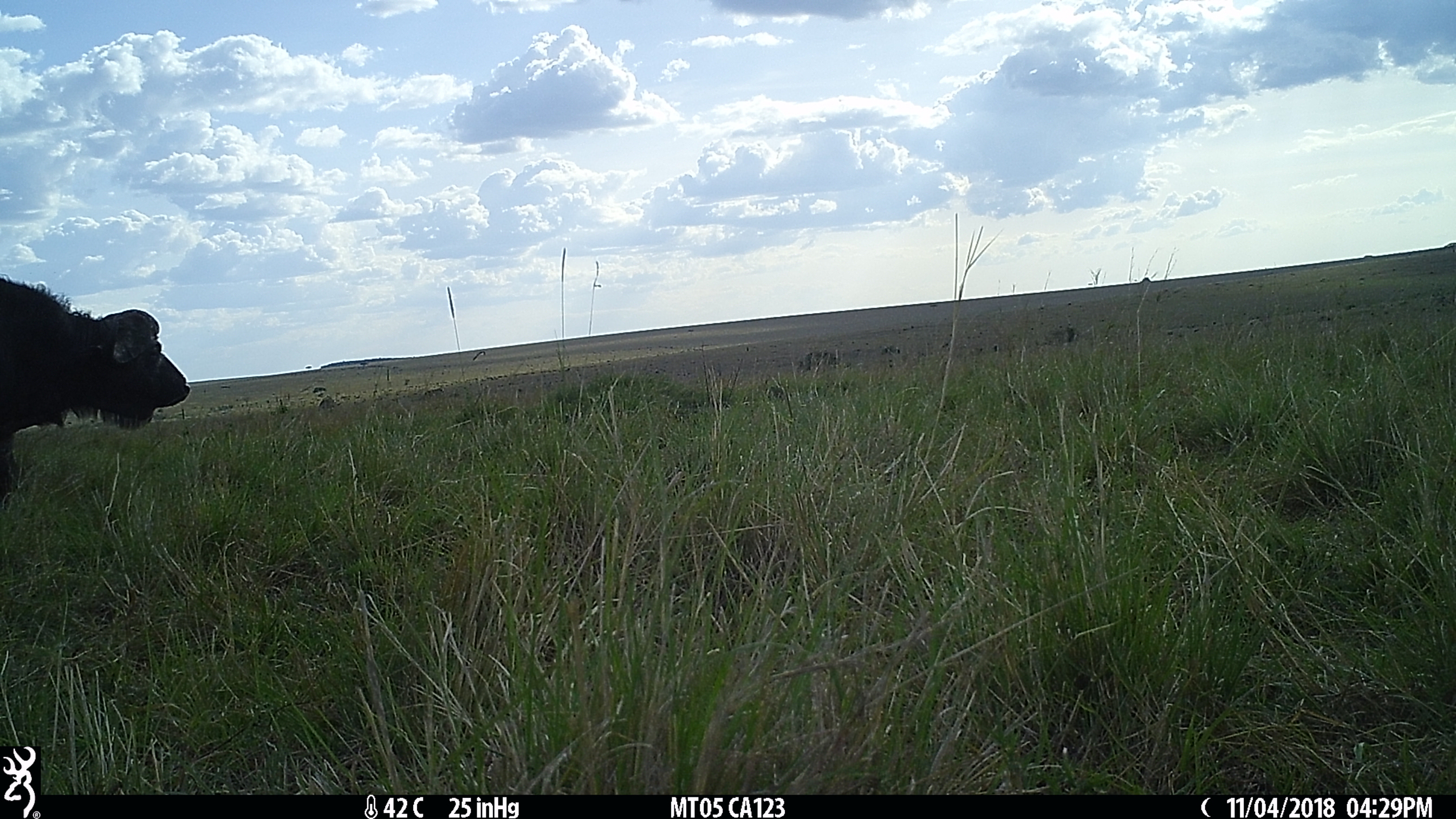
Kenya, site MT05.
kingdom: Animalia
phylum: Chordata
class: Mammalia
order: Artiodactyla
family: Bovidae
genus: Syncerus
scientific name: Syncerus caffer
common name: buffalo